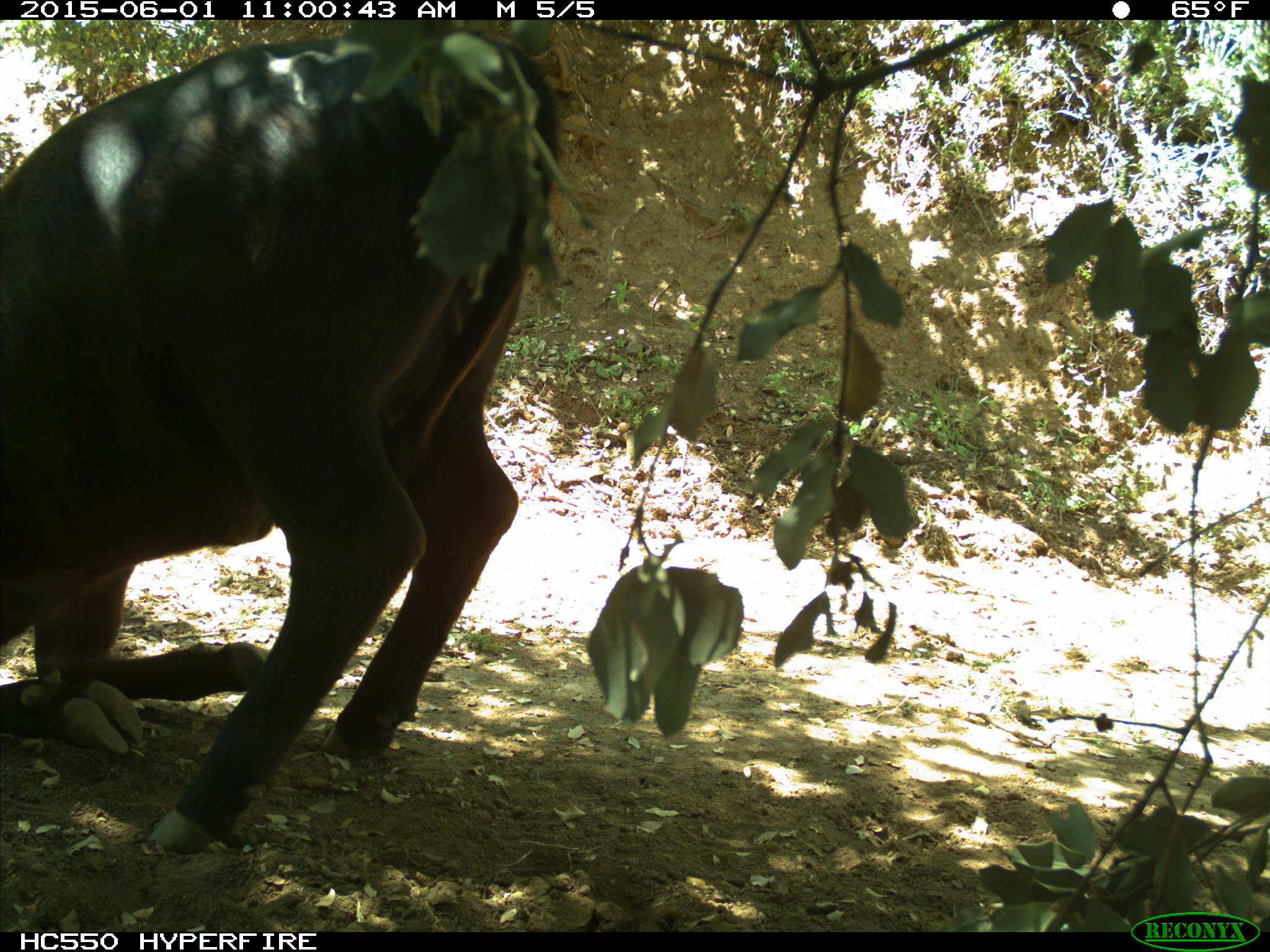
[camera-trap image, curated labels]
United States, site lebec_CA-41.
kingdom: Animalia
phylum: Chordata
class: Mammalia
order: Artiodactyla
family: Bovidae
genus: Bos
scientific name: Bos taurus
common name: domestic cow